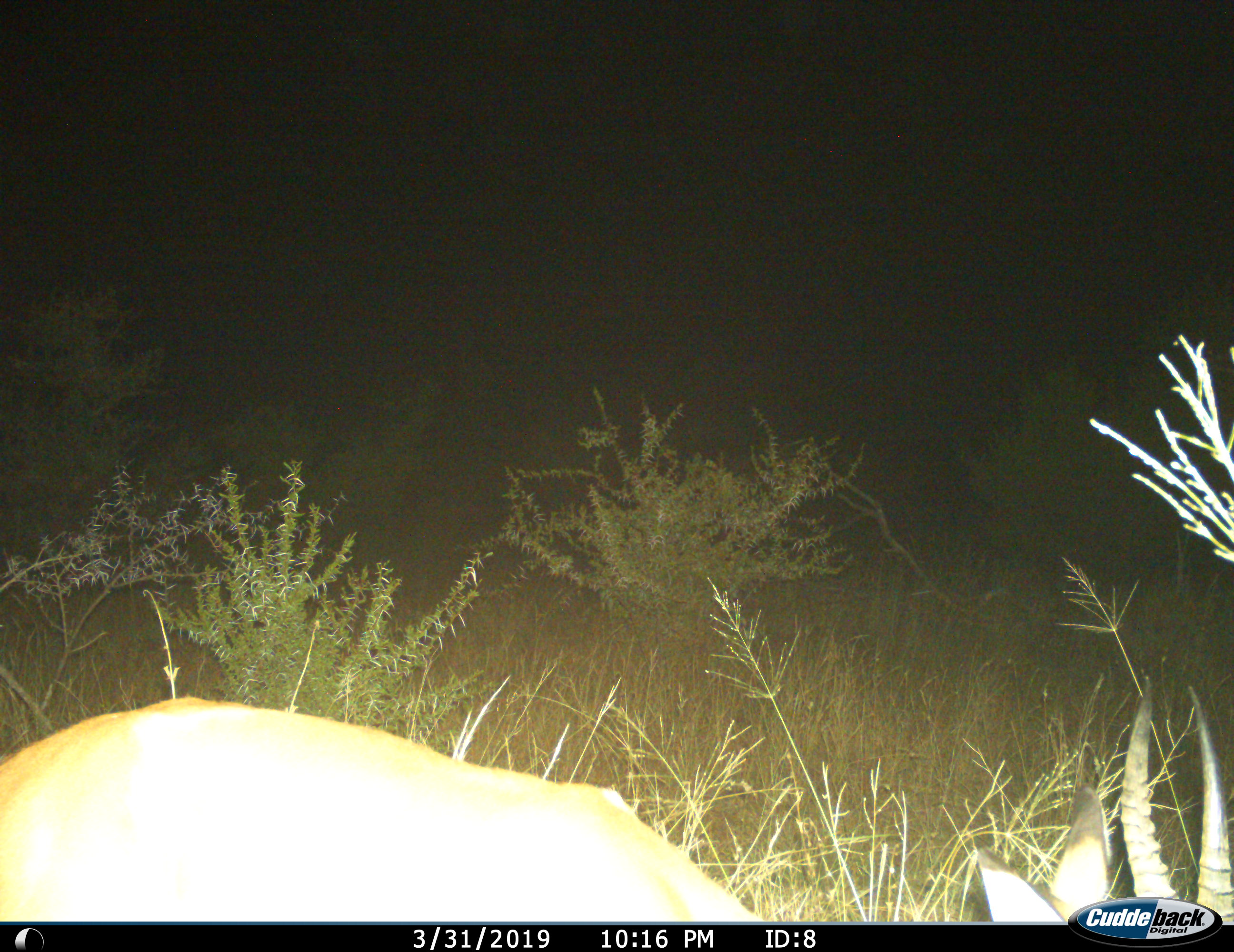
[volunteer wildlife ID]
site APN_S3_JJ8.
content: unidentified animal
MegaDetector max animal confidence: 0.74